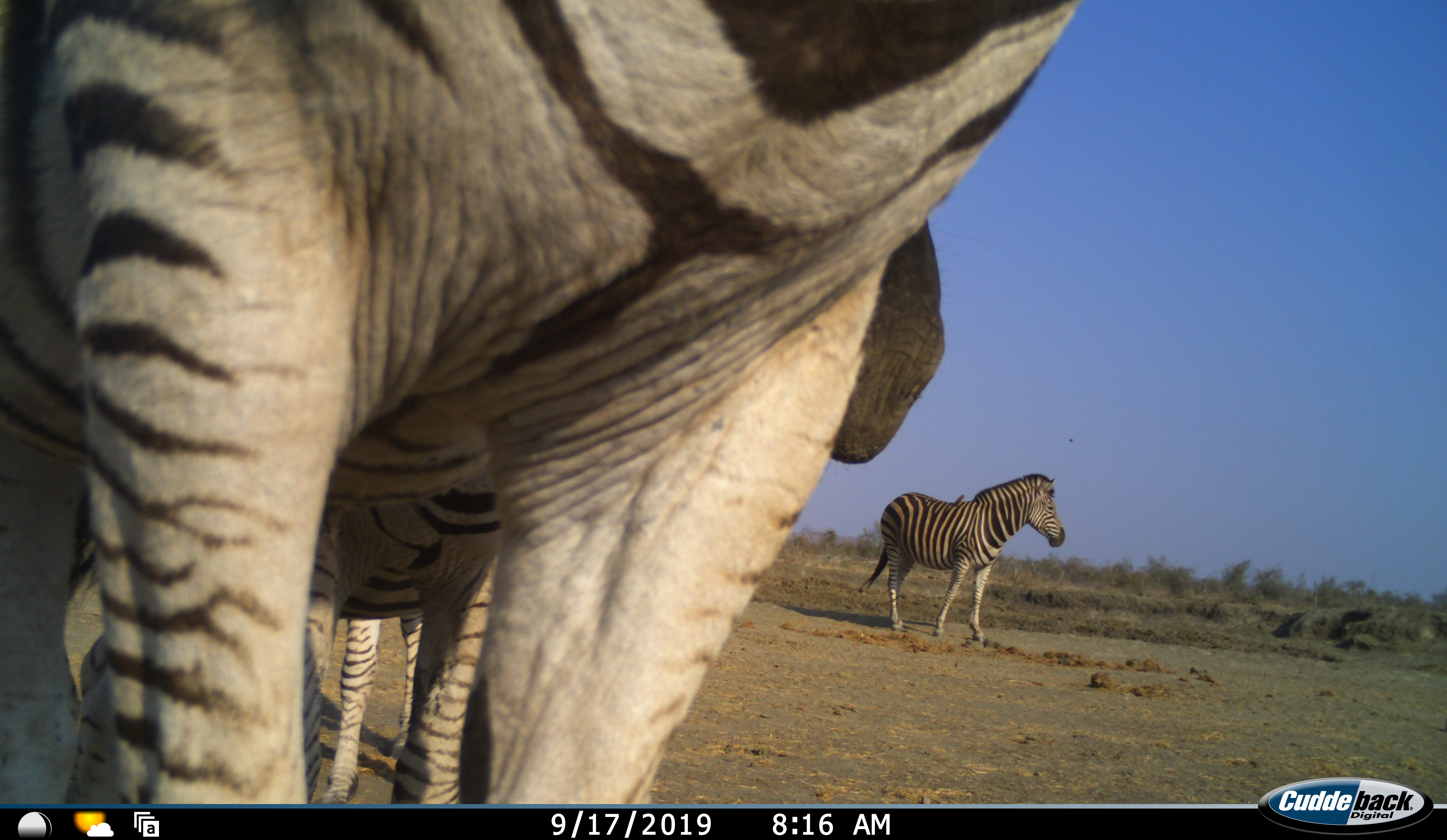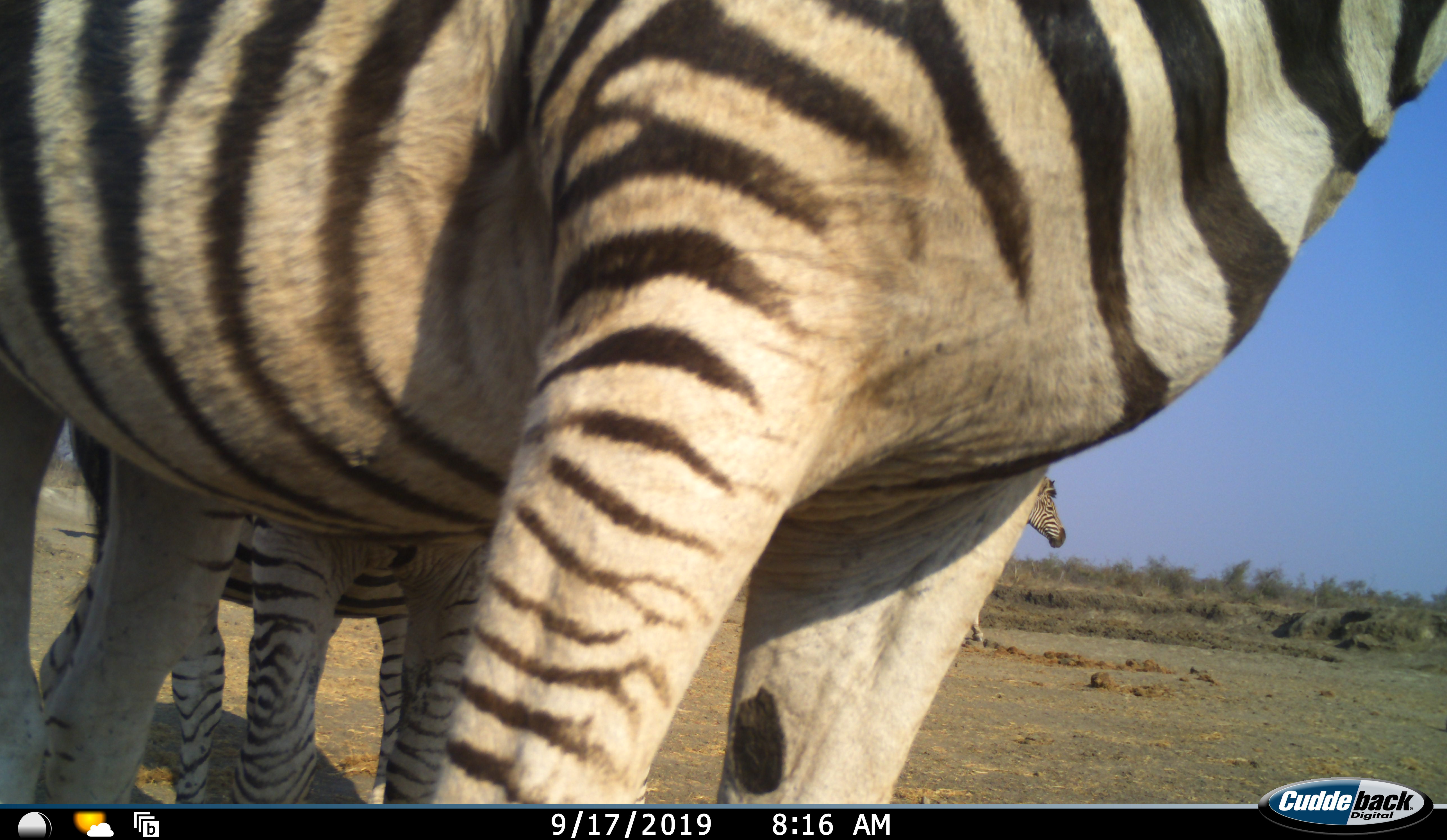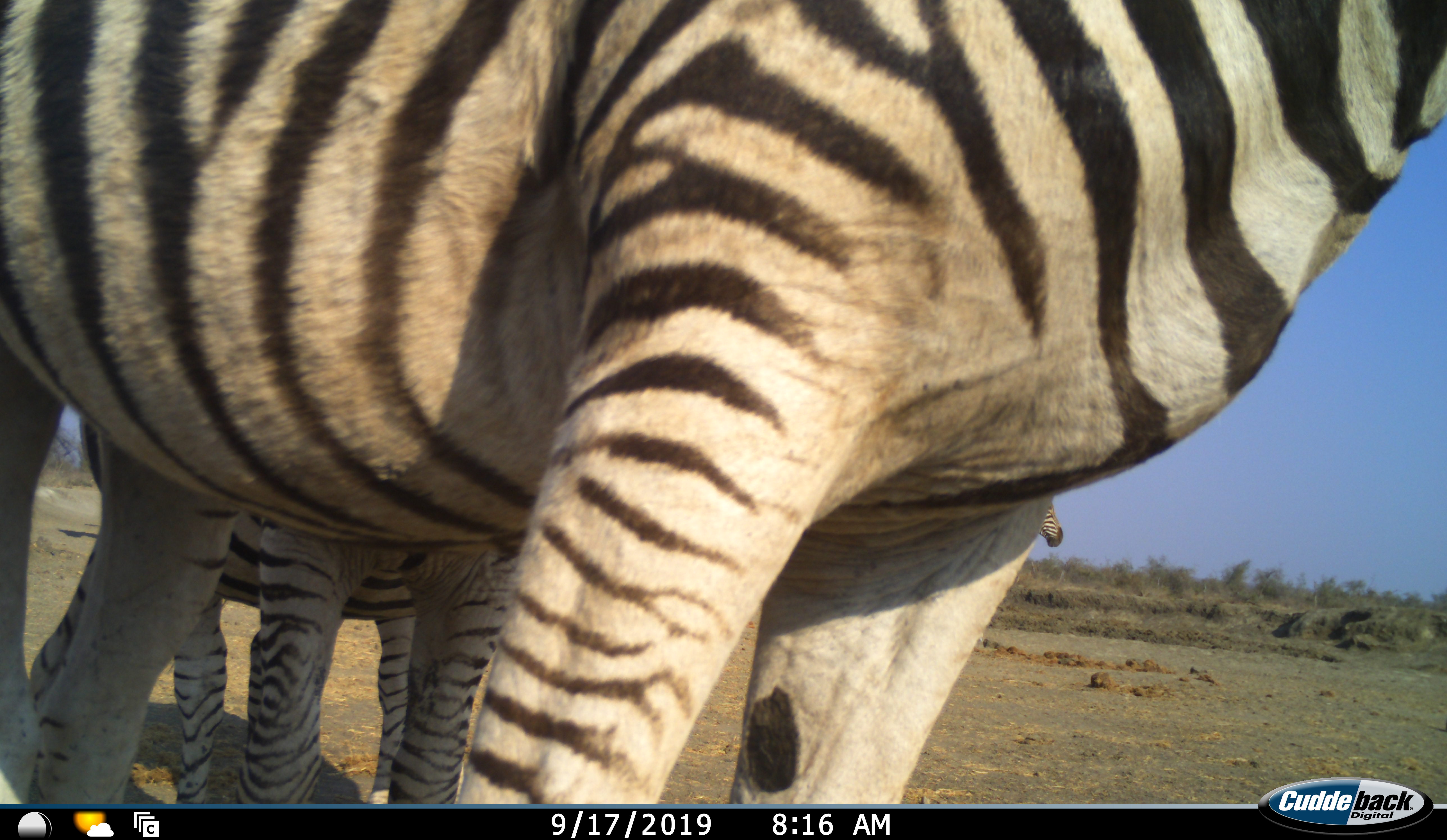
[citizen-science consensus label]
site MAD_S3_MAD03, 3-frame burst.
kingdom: Animalia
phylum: Chordata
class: Mammalia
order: Perissodactyla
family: Equidae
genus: Equus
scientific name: Equus quagga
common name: plains zebra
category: zebraplains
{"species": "zebraplains (plains zebra) (Equus quagga)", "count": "4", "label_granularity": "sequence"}